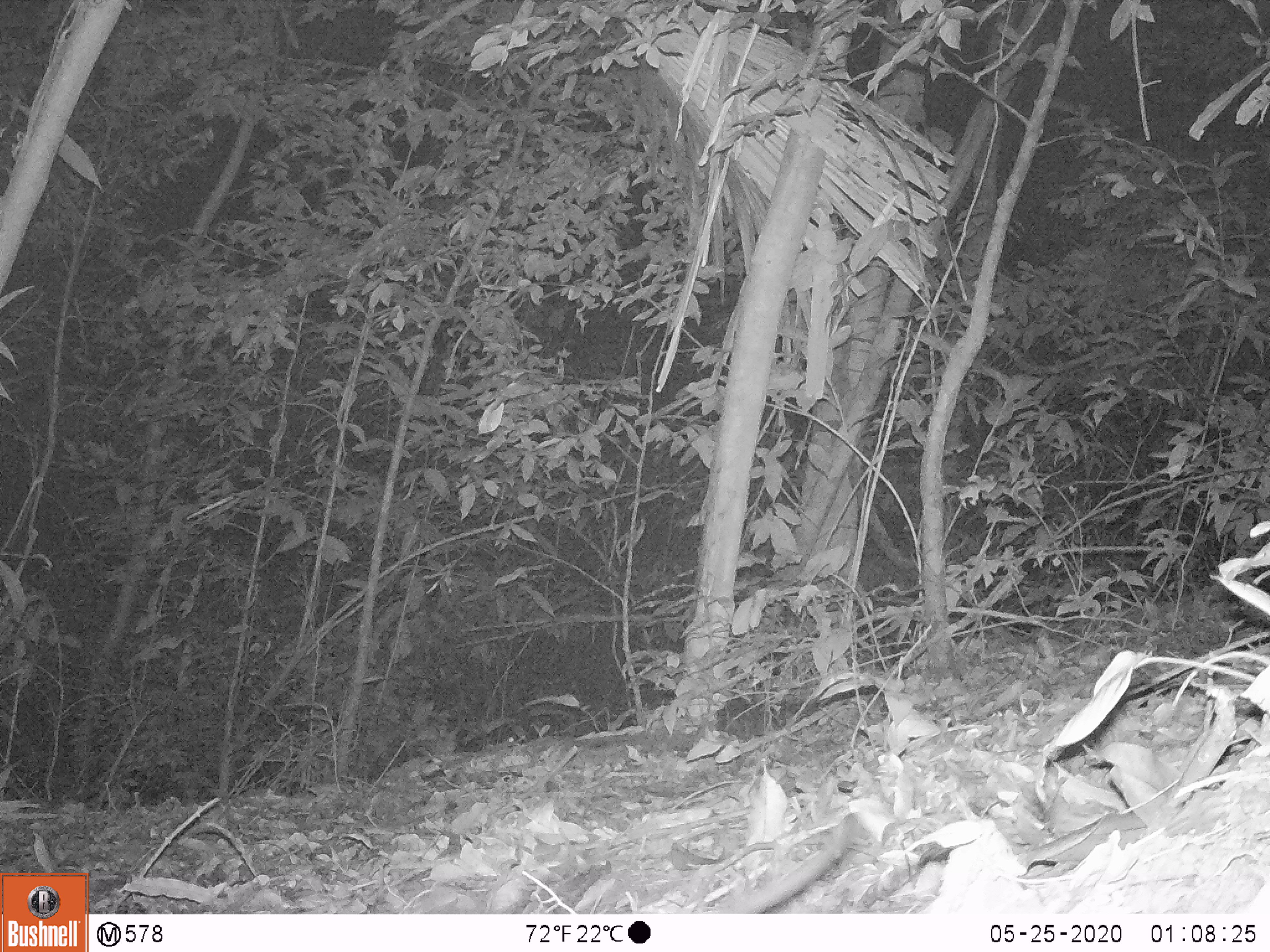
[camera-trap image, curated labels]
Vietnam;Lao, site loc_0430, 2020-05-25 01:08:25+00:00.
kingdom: Animalia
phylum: Chordata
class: Mammalia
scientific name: Mammalia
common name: mammal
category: unidentified small mammal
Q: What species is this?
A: Unidentified small mammal (mammal) (Mammalia).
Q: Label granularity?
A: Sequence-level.